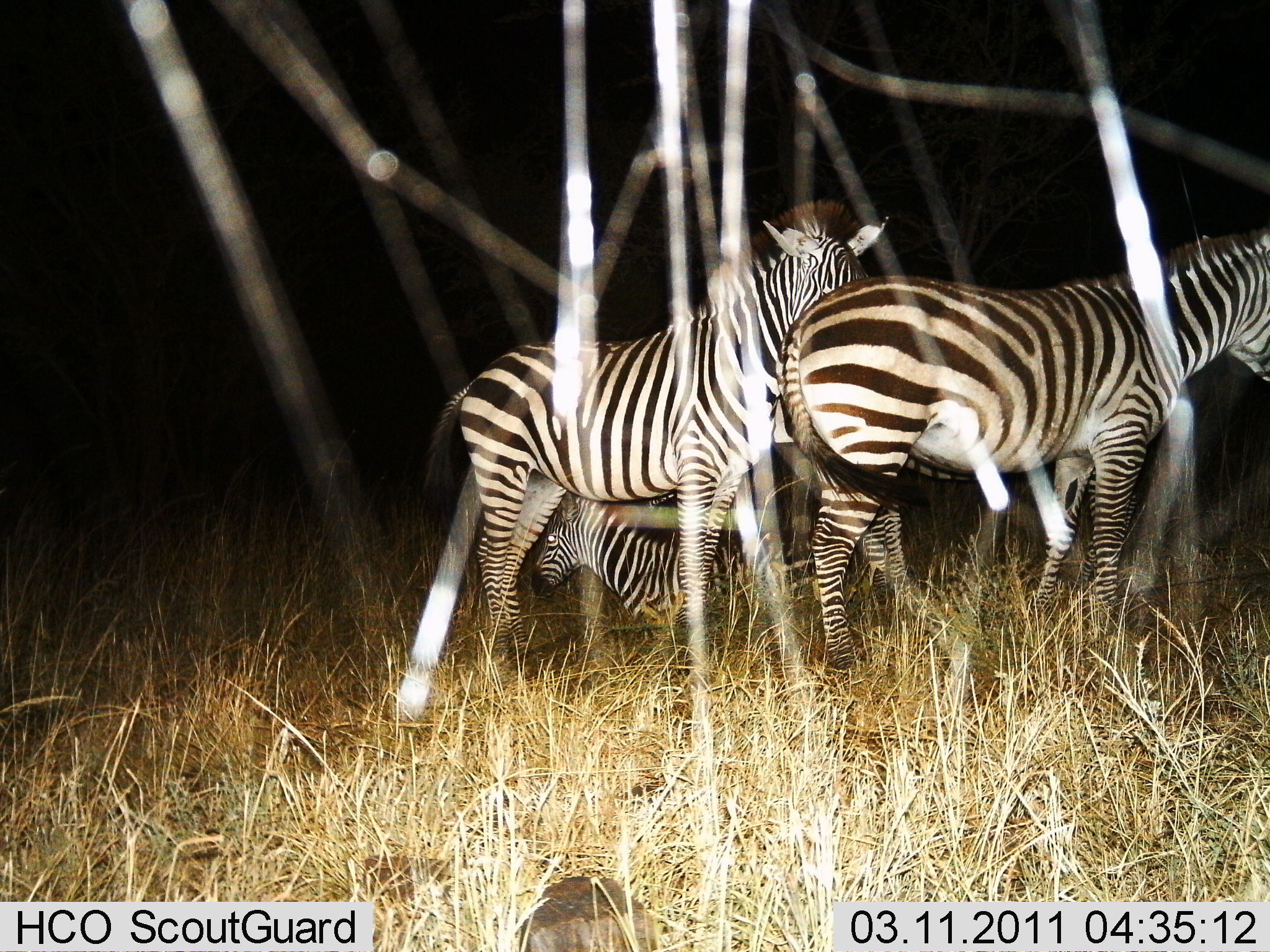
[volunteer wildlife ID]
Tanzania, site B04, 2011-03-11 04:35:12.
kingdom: Animalia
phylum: Chordata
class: Mammalia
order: Perissodactyla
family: Equidae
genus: Equus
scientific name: Equus quagga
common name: plains zebra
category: zebra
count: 3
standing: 90%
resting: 90%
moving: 0%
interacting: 0%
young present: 30%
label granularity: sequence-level